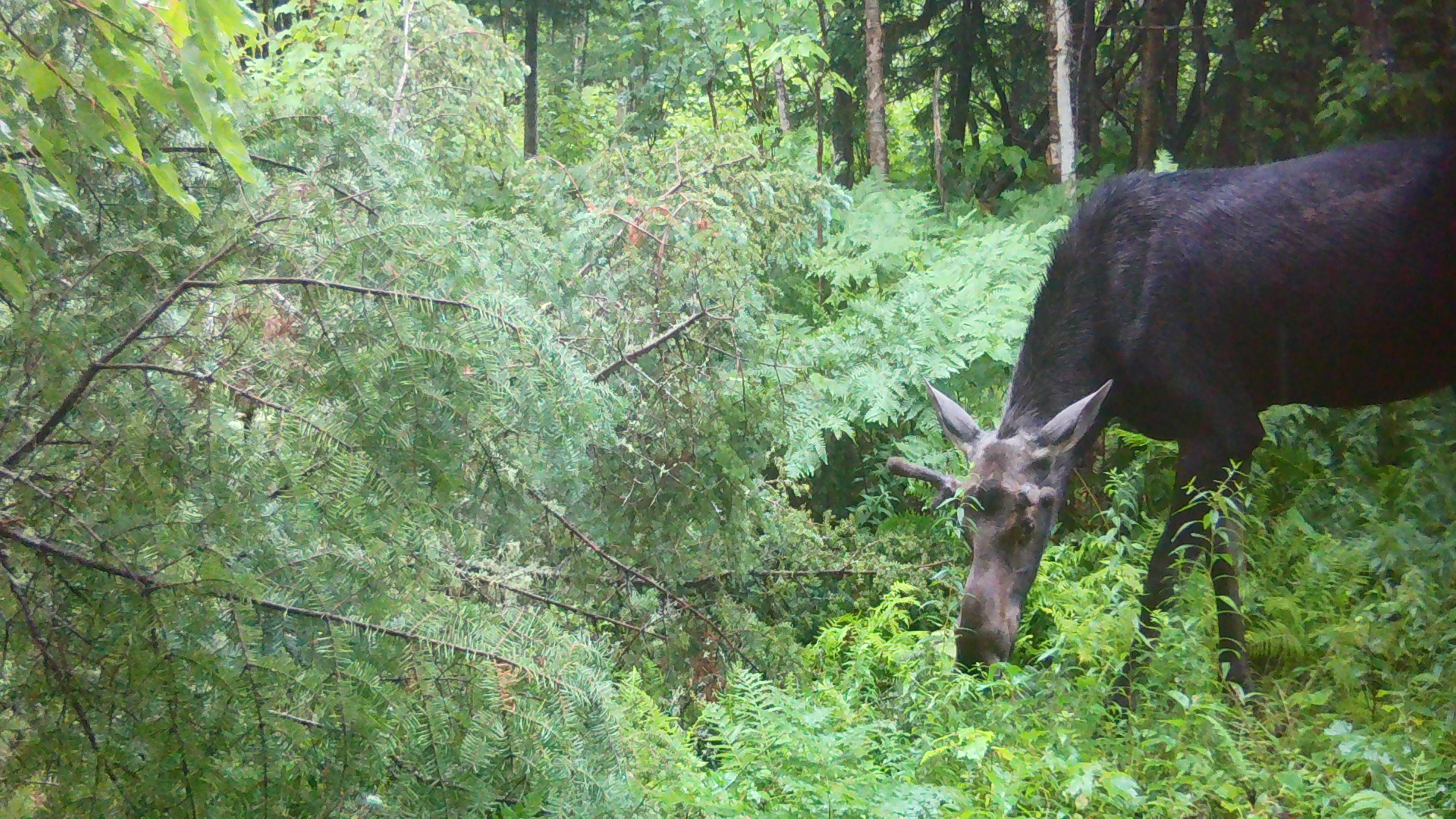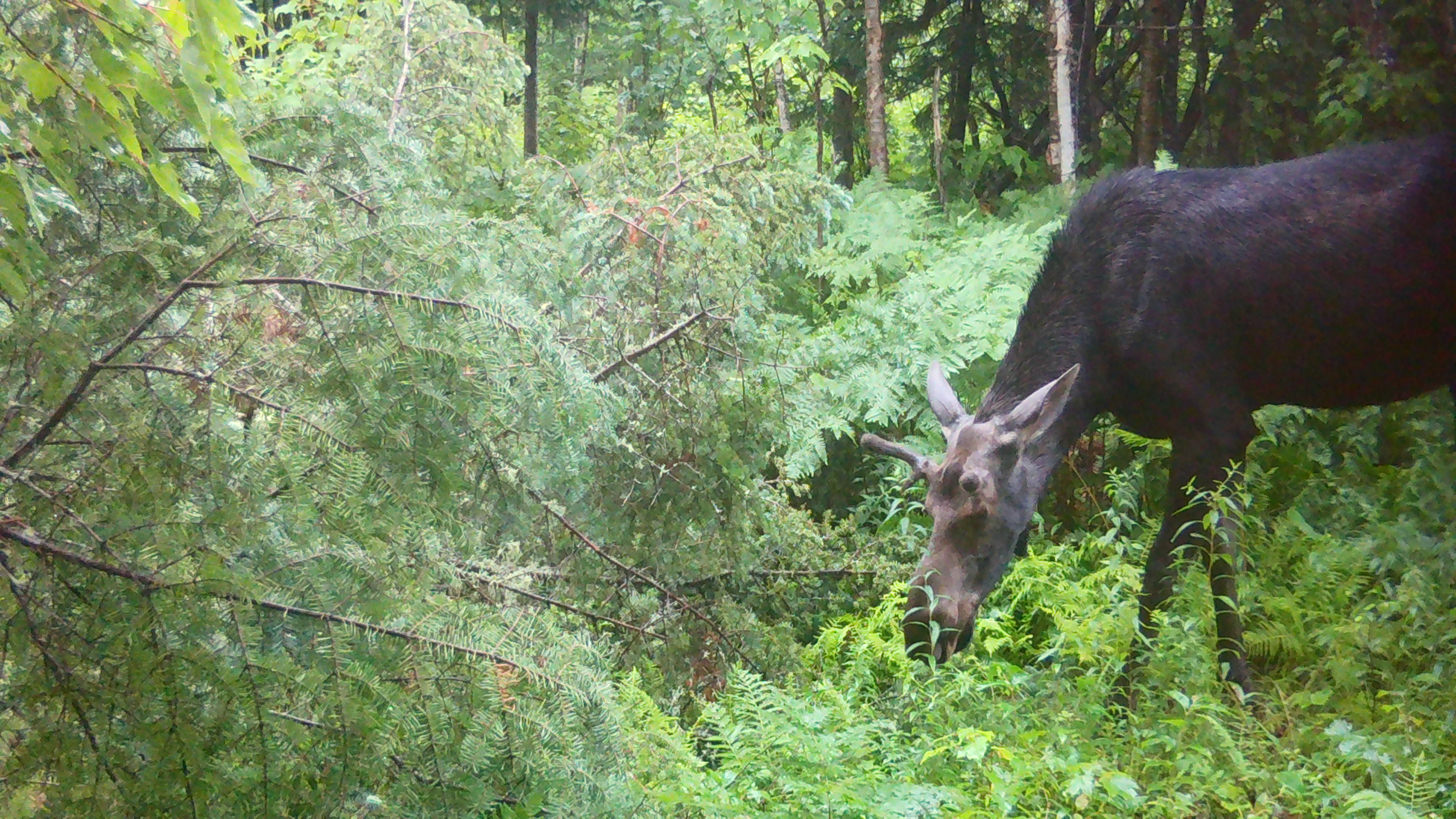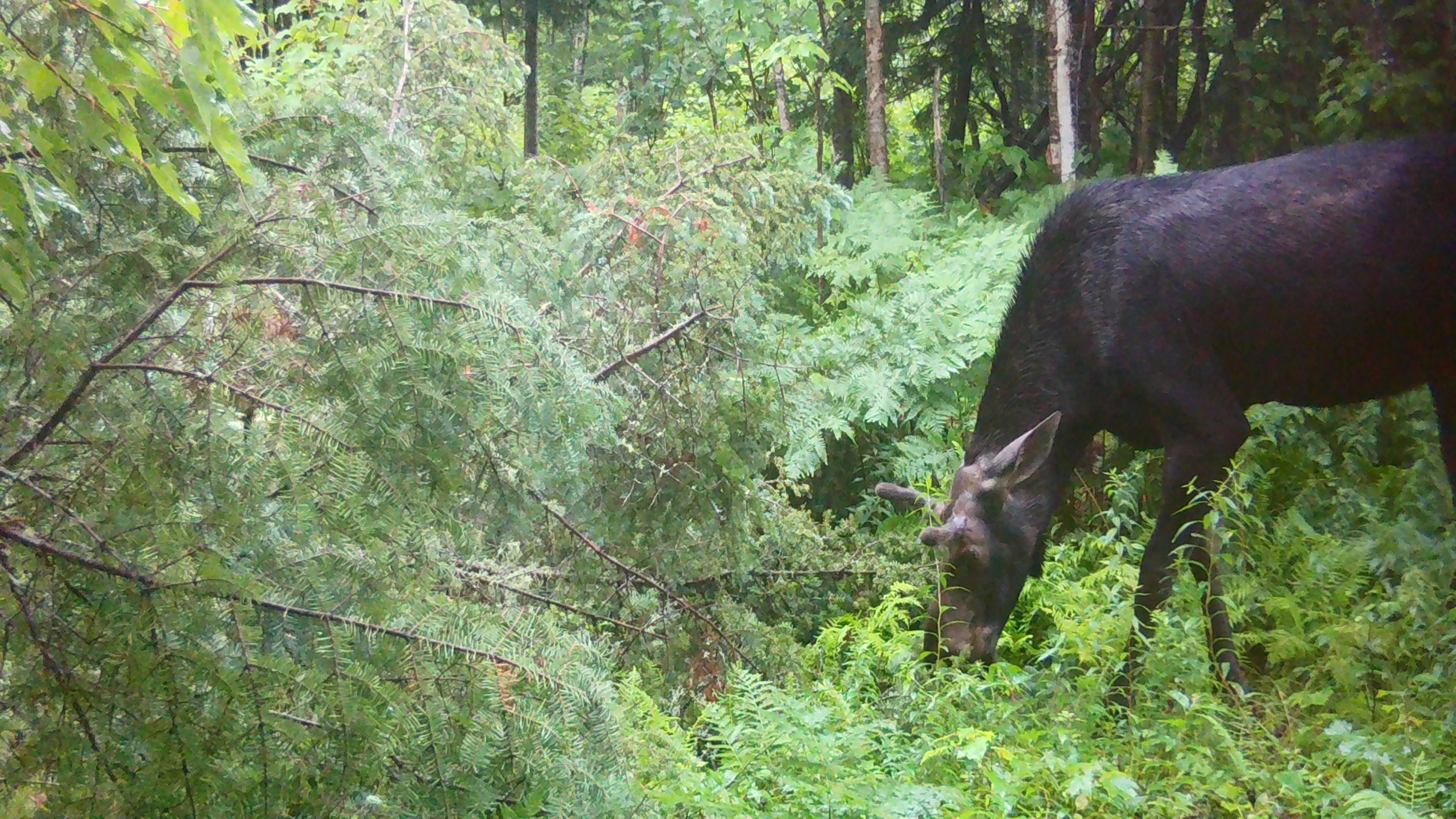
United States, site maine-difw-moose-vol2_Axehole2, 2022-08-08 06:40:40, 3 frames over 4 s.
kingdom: Animalia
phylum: Chordata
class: Mammalia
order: Artiodactyla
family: Cervidae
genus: Alces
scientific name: Alces alces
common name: moose